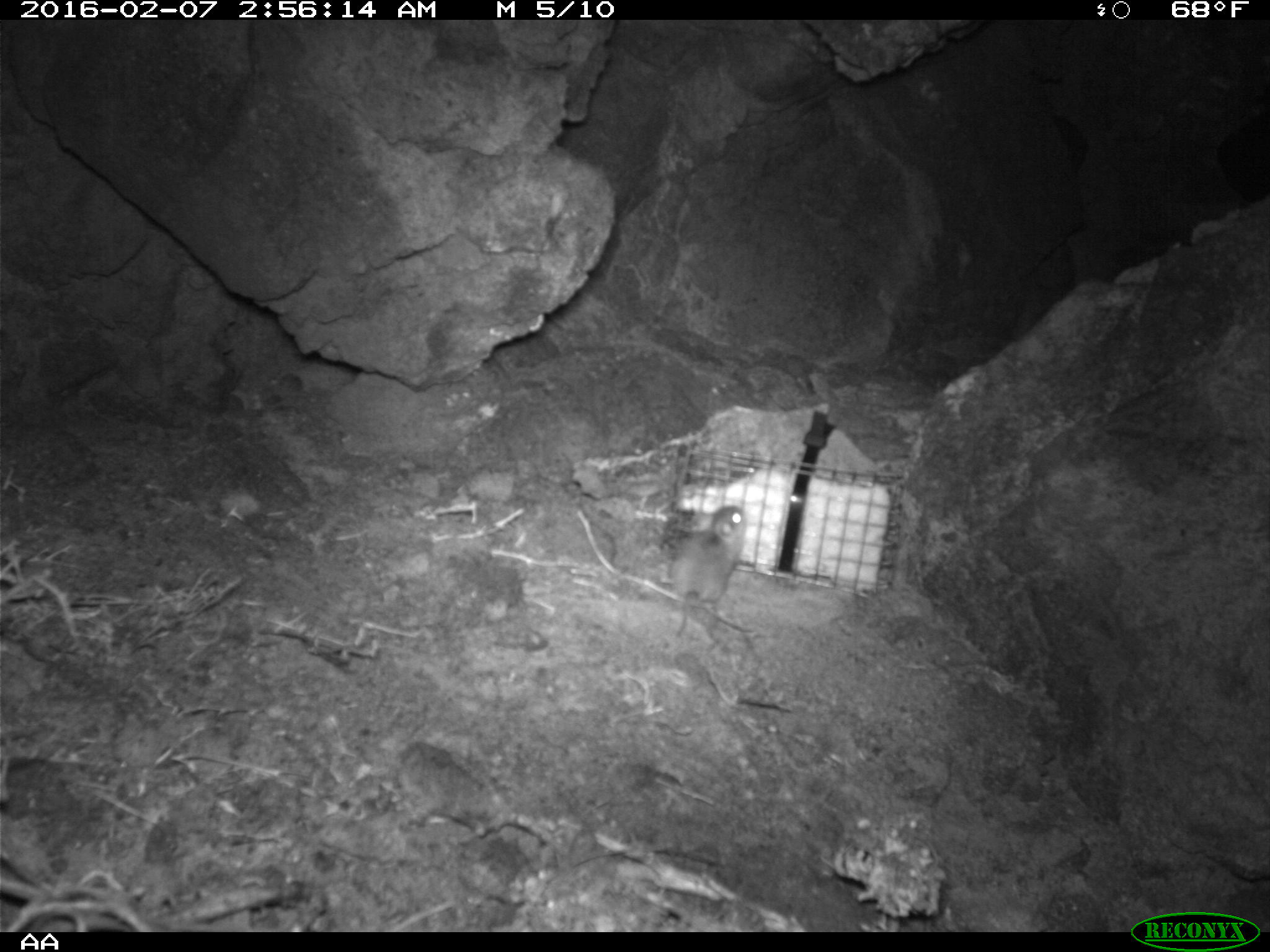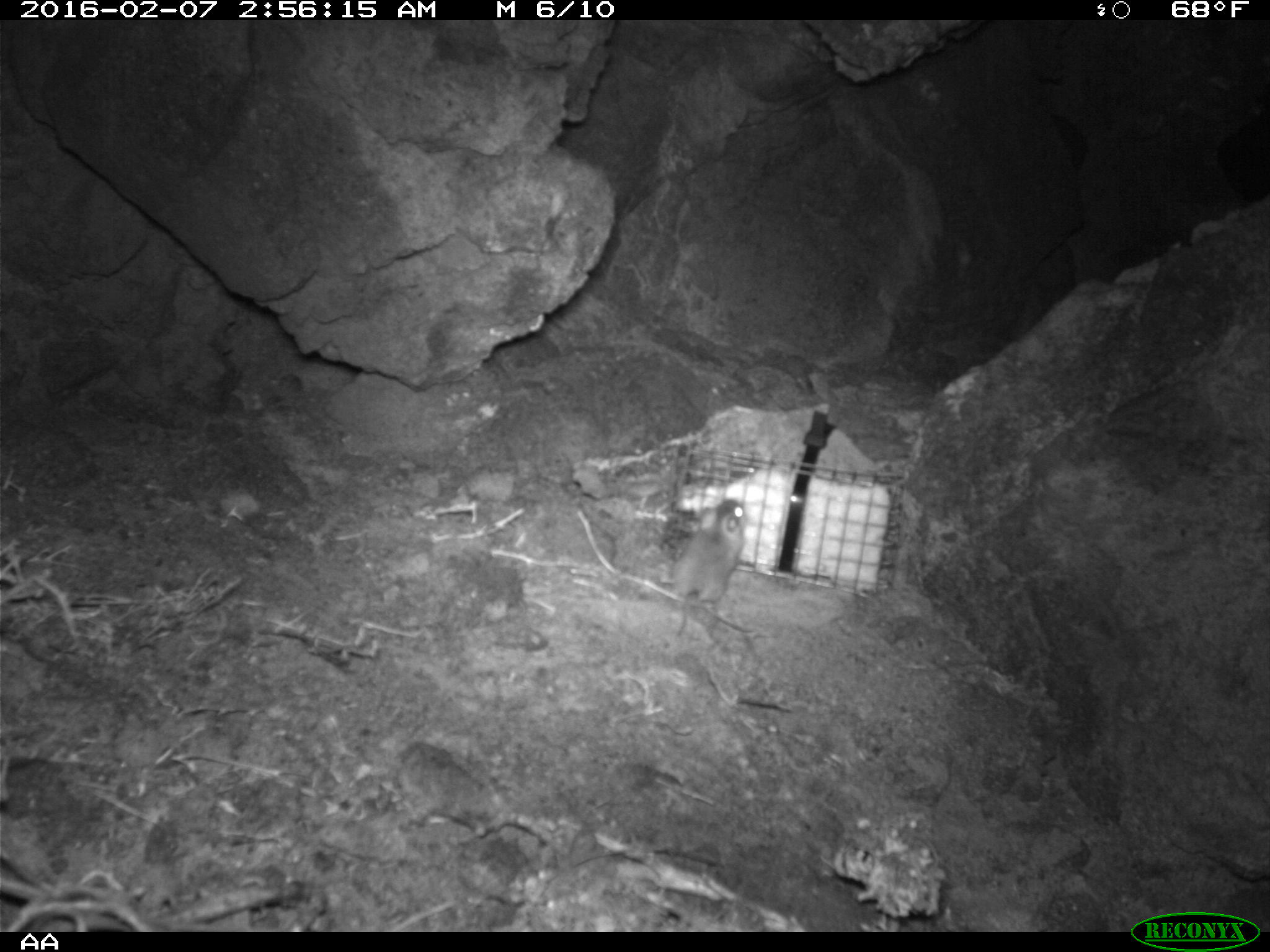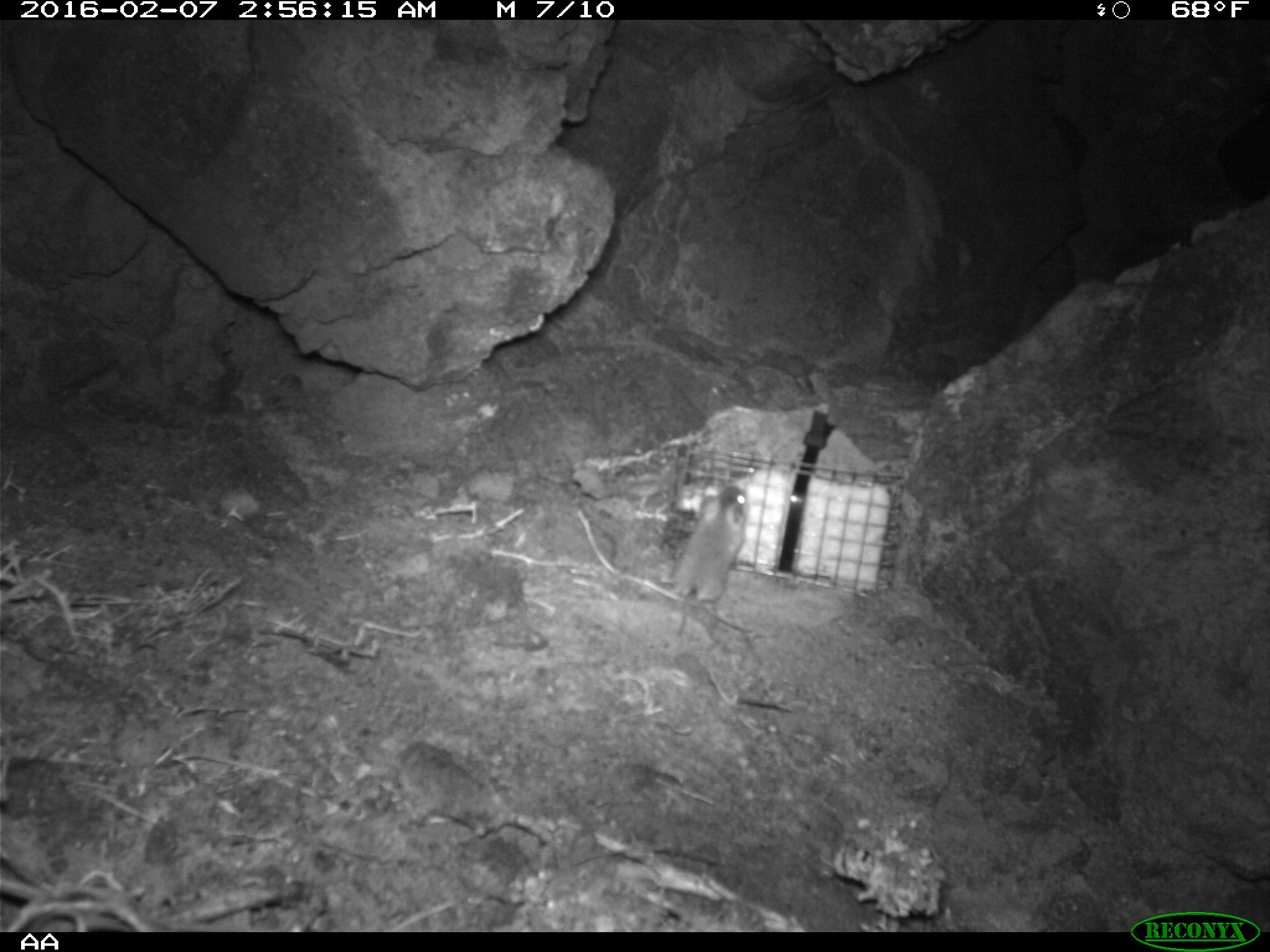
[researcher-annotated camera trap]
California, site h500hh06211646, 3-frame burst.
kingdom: Animalia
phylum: Chordata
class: Mammalia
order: Rodentia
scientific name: Rodentia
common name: rodent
Rodent (Rodentia).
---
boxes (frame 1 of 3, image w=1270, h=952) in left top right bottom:
rodent: 673 506 747 638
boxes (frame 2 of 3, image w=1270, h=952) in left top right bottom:
rodent: 672 498 747 634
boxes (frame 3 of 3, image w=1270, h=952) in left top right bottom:
rodent: 673 485 747 636